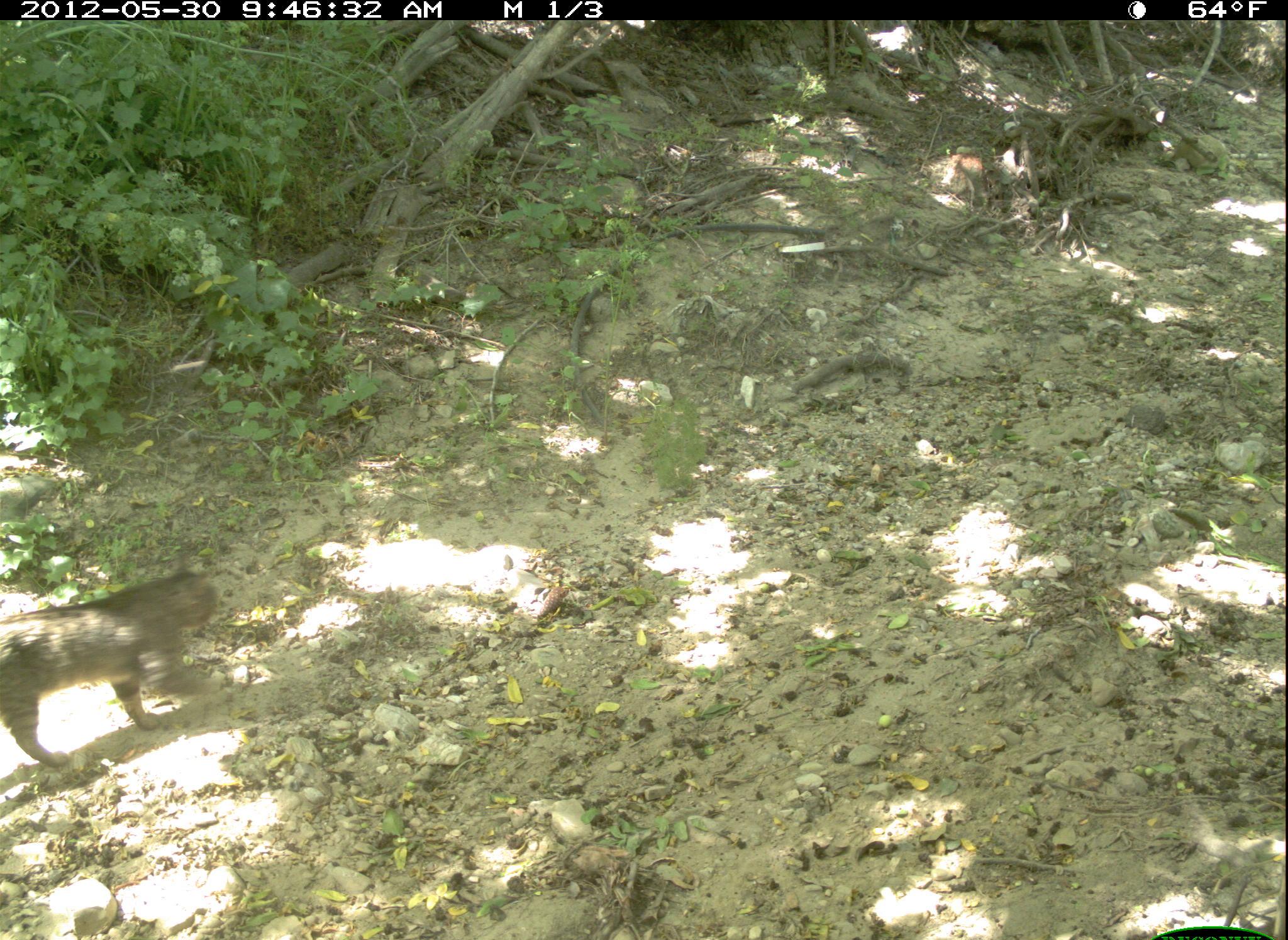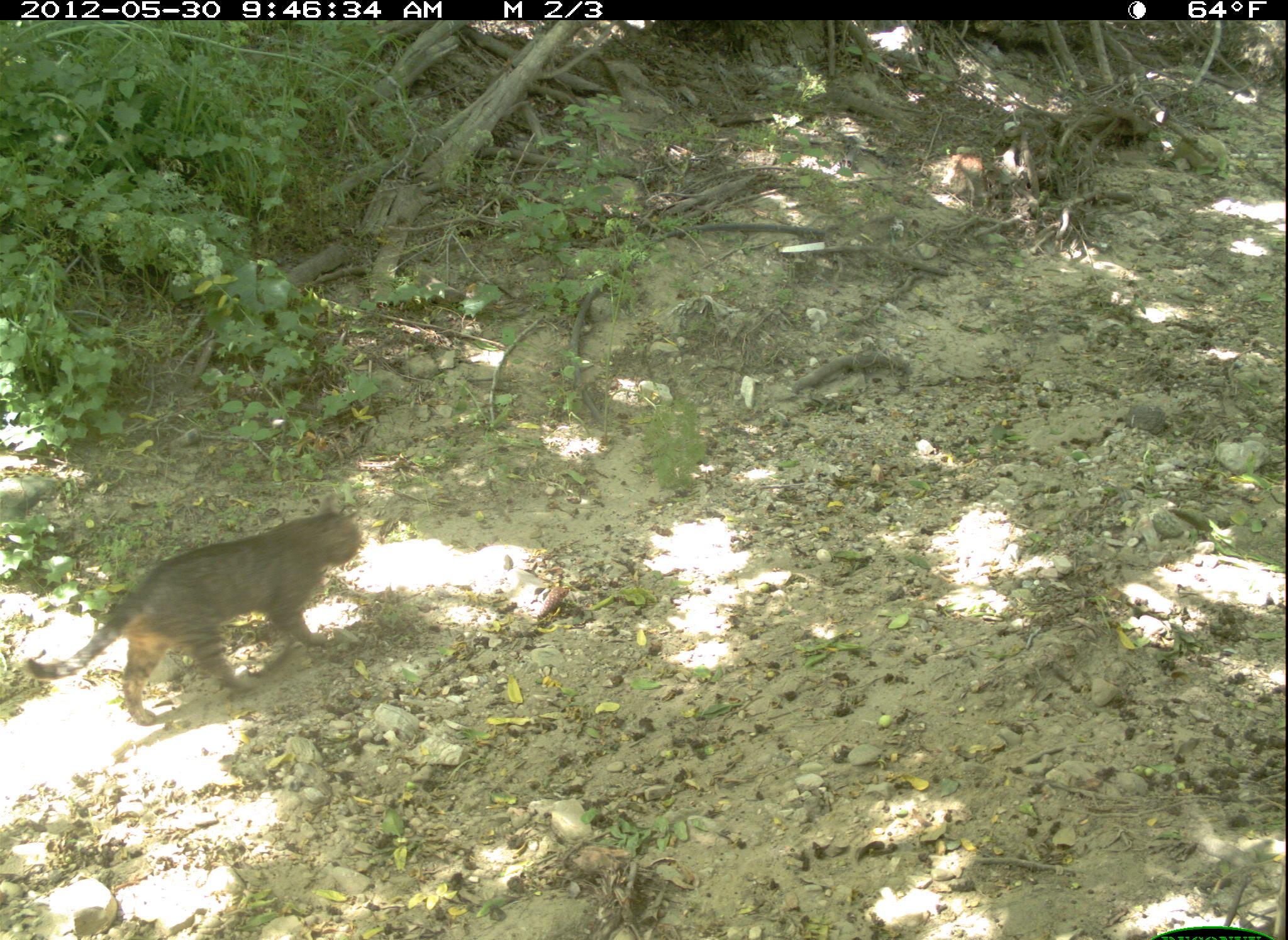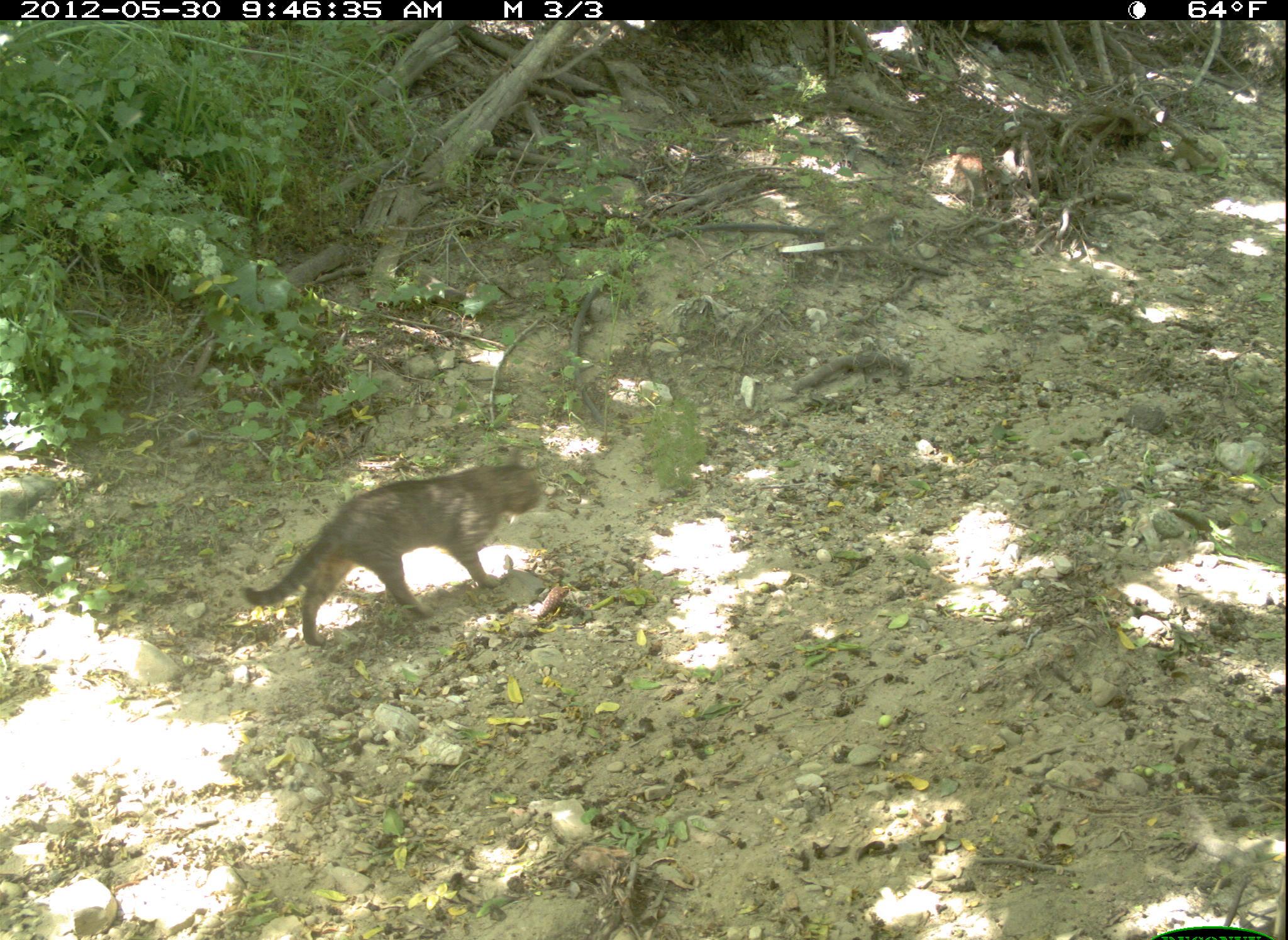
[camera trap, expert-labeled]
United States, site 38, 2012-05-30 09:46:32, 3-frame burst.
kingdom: Animalia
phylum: Chordata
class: Mammalia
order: Carnivora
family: Felidae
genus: Felis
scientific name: Felis catus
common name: cat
Cat (Felis catus).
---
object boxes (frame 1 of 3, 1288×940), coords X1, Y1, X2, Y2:
cat: 6, 549, 233, 775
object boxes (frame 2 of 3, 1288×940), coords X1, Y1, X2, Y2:
cat: 24, 496, 377, 738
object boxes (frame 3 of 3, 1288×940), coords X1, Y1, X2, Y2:
cat: 237, 444, 552, 652